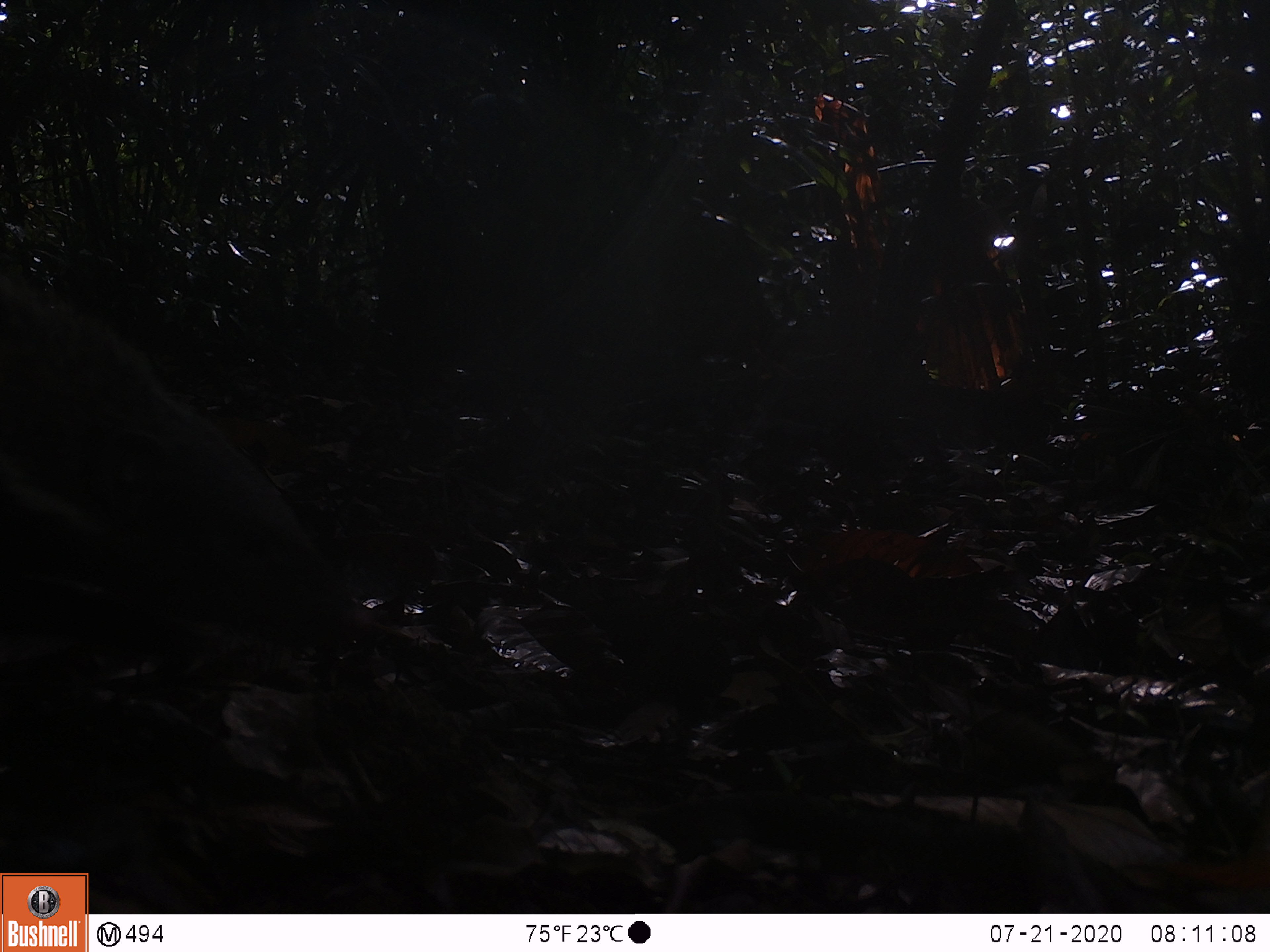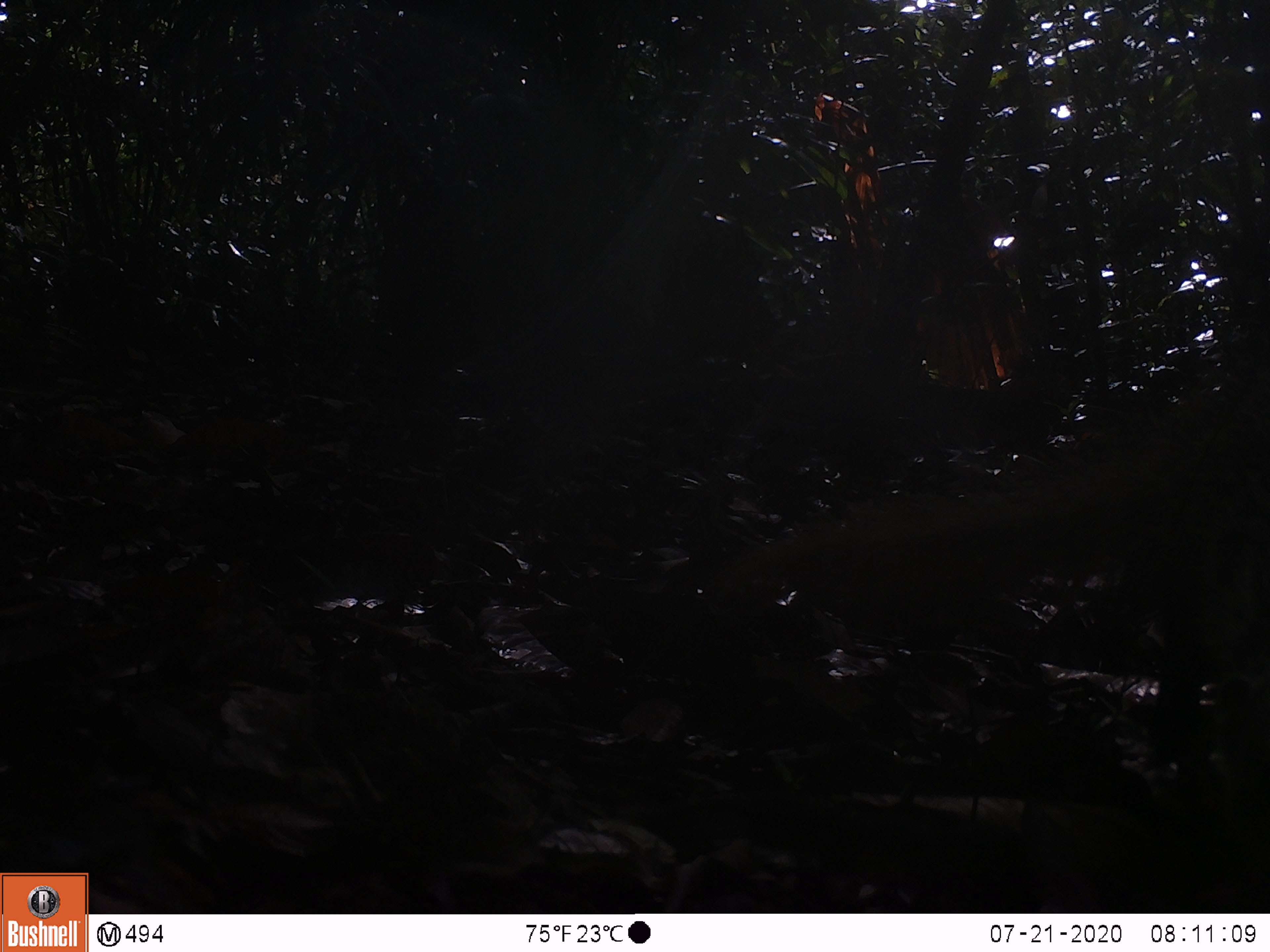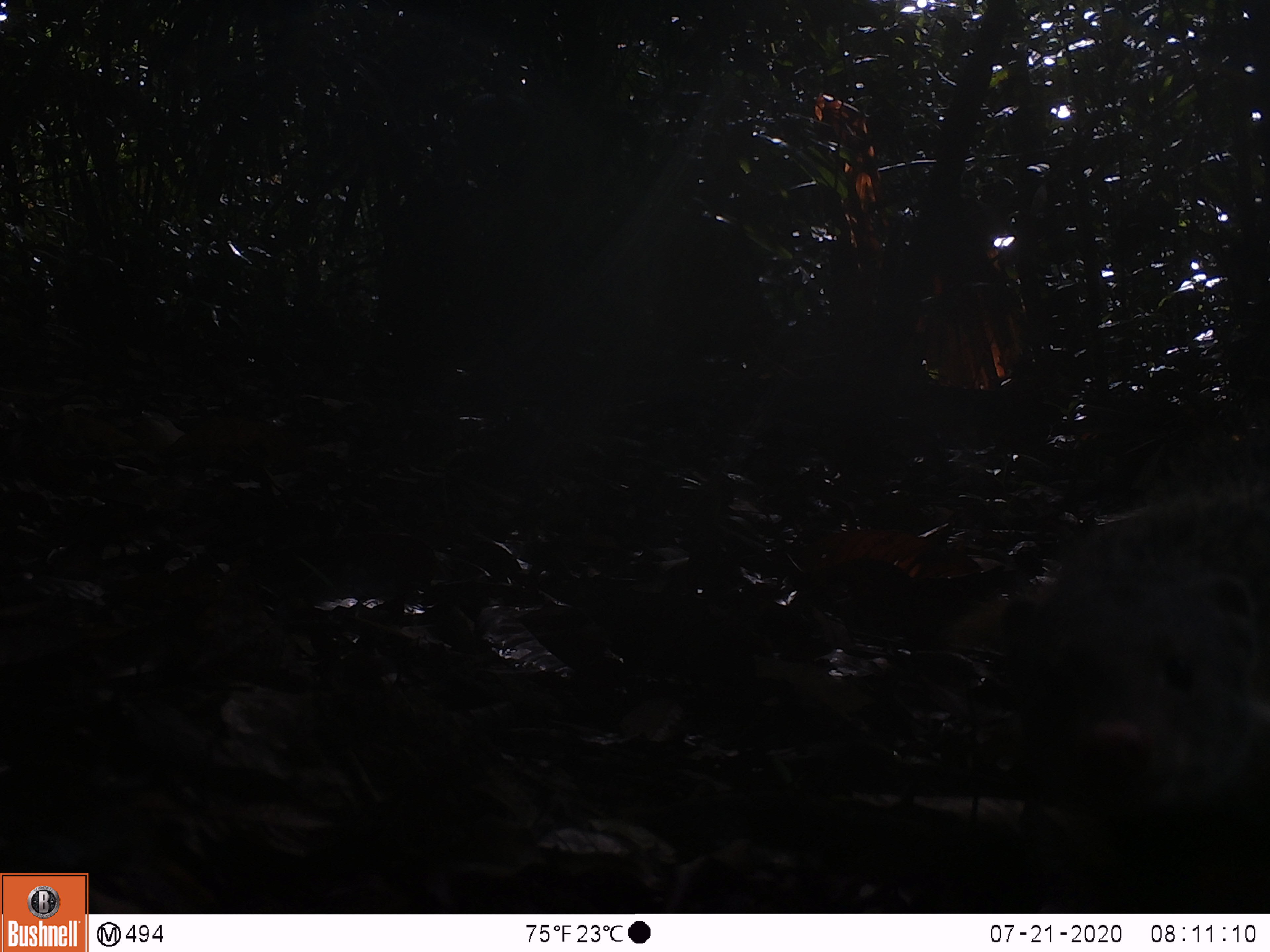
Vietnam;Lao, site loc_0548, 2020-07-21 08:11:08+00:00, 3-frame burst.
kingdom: Animalia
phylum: Chordata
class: Mammalia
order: Carnivora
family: Herpestidae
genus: Urva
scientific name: Urva urva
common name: crab-eating mongoose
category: crab eating mongoose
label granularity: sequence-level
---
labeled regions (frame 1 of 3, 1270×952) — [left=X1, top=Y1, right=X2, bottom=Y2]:
crab eating mongoose: [left=0, top=262, right=341, bottom=686]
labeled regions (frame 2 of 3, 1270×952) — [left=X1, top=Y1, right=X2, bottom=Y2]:
crab eating mongoose: [left=711, top=323, right=1270, bottom=759]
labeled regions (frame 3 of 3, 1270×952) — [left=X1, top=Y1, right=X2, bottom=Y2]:
crab eating mongoose: [left=1010, top=478, right=1270, bottom=829]